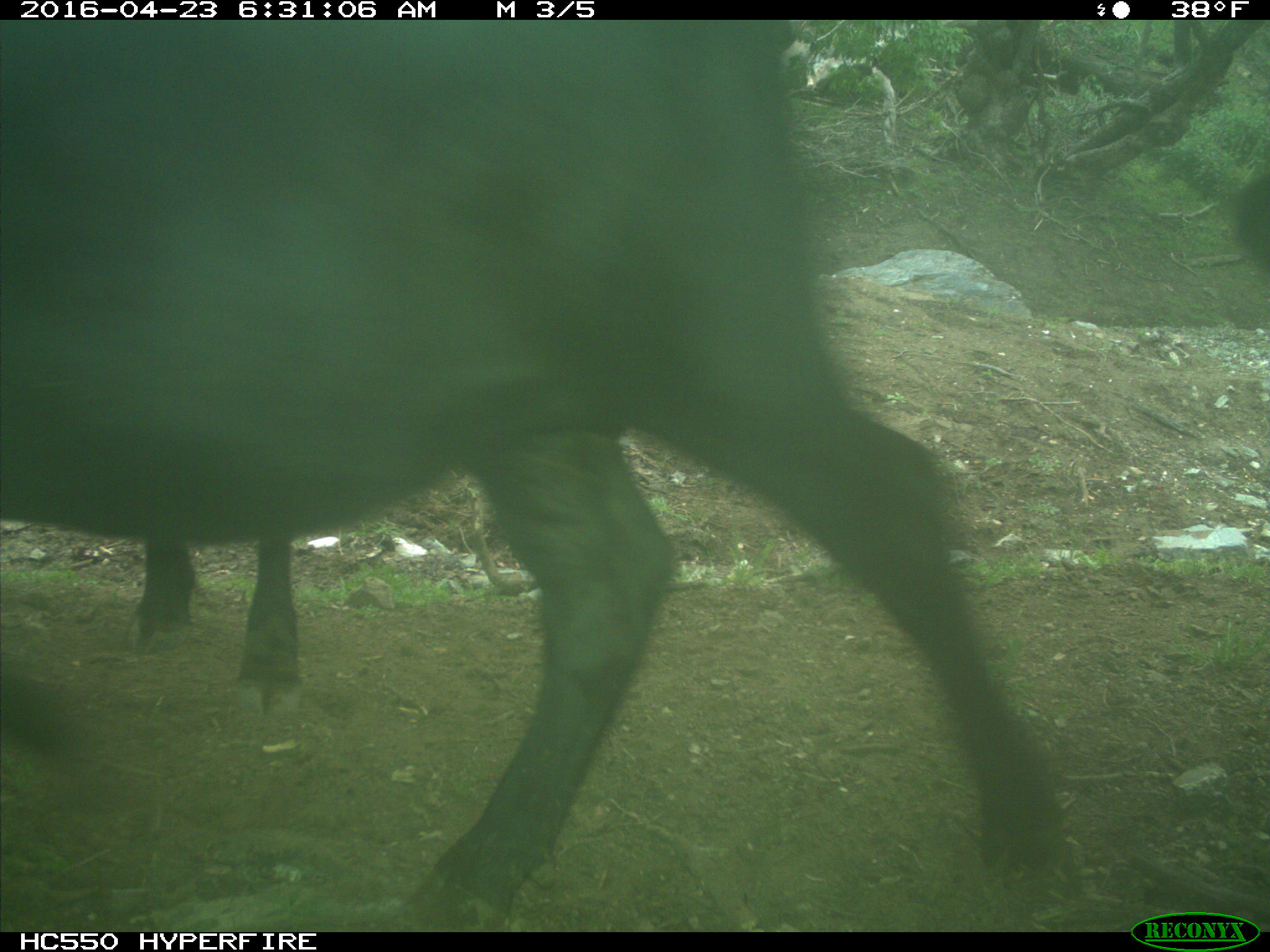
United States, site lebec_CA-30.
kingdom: Animalia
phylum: Chordata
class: Mammalia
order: Artiodactyla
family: Bovidae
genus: Bos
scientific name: Bos taurus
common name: domestic cow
Bos taurus (domestic cow).